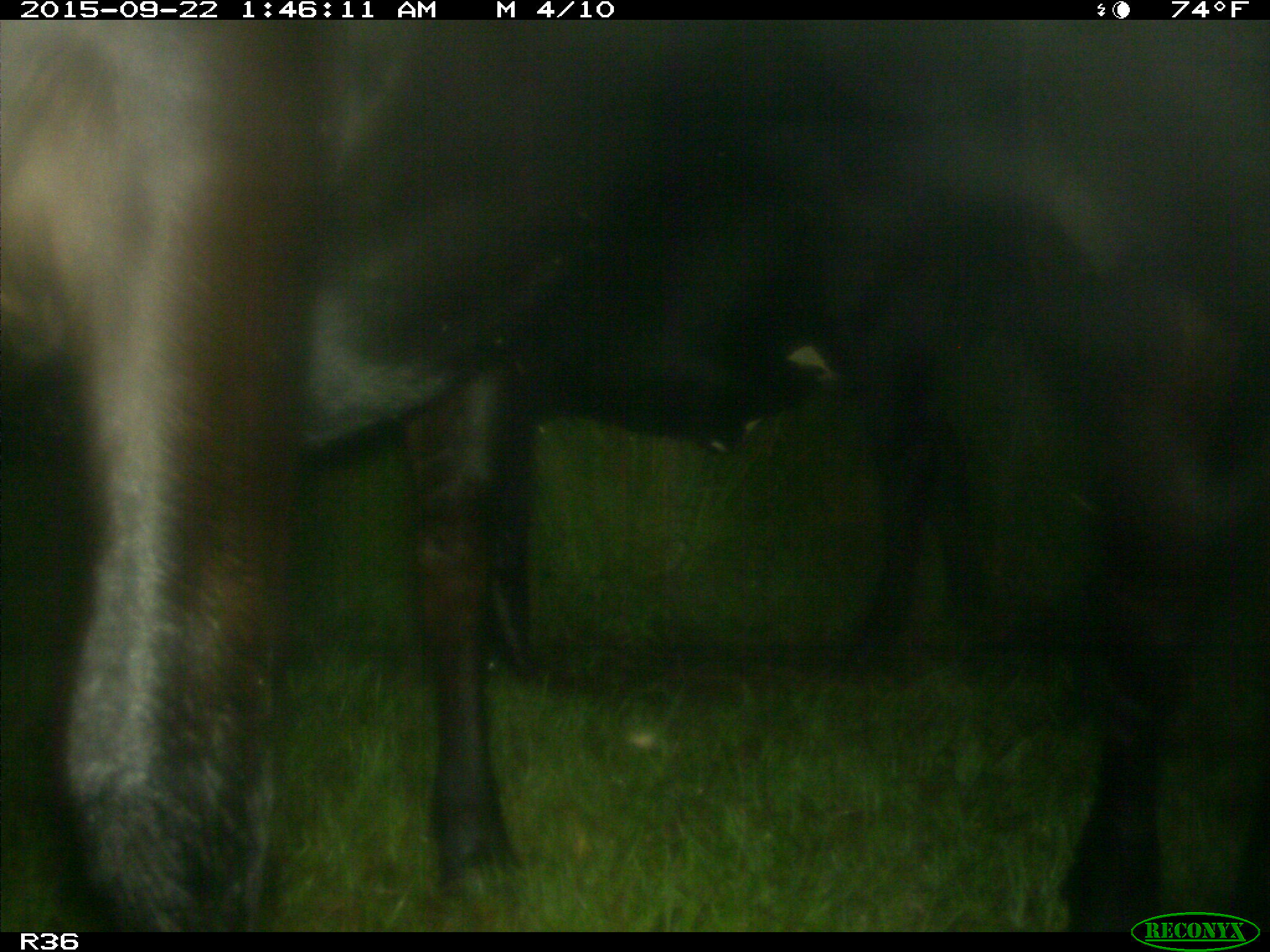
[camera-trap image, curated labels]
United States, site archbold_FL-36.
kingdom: Animalia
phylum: Chordata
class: Mammalia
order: Artiodactyla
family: Bovidae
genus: Bos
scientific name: Bos taurus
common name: domestic cow